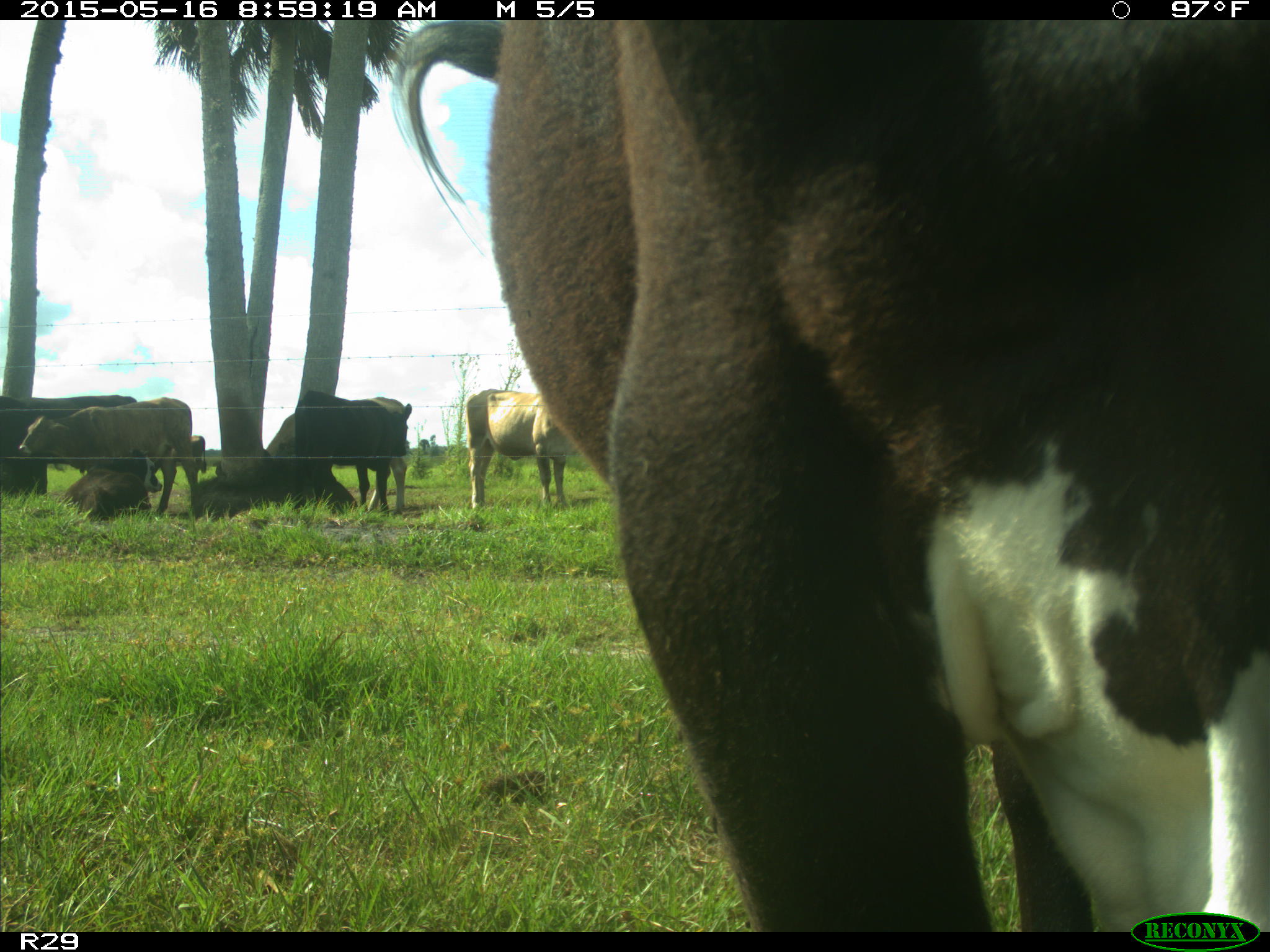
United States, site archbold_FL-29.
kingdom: Animalia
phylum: Chordata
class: Mammalia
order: Artiodactyla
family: Bovidae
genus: Bos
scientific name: Bos taurus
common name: domestic cow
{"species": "Bos taurus (domestic cow)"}